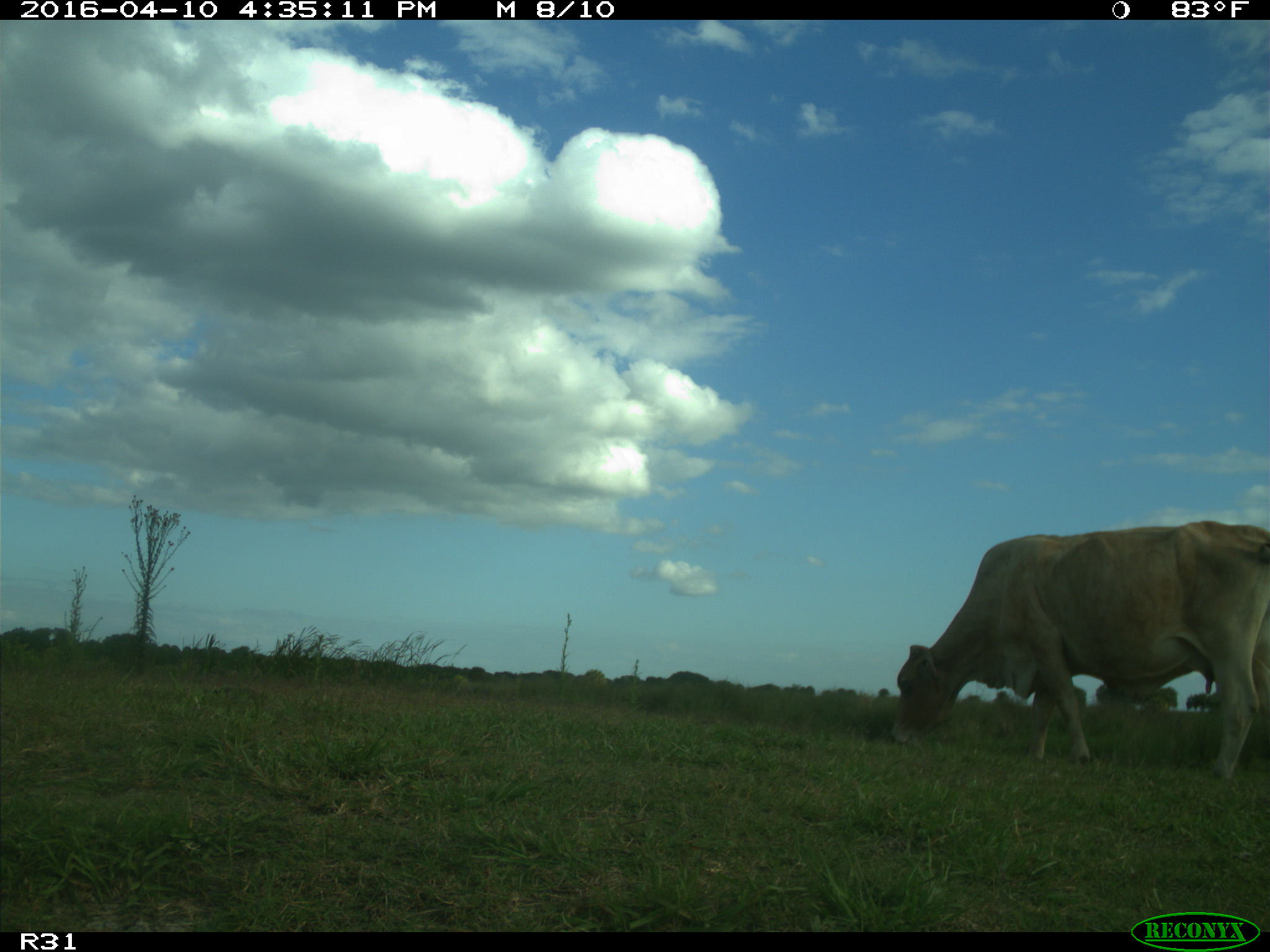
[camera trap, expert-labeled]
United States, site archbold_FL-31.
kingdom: Animalia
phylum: Chordata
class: Mammalia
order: Artiodactyla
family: Bovidae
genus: Bos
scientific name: Bos taurus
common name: domestic cow